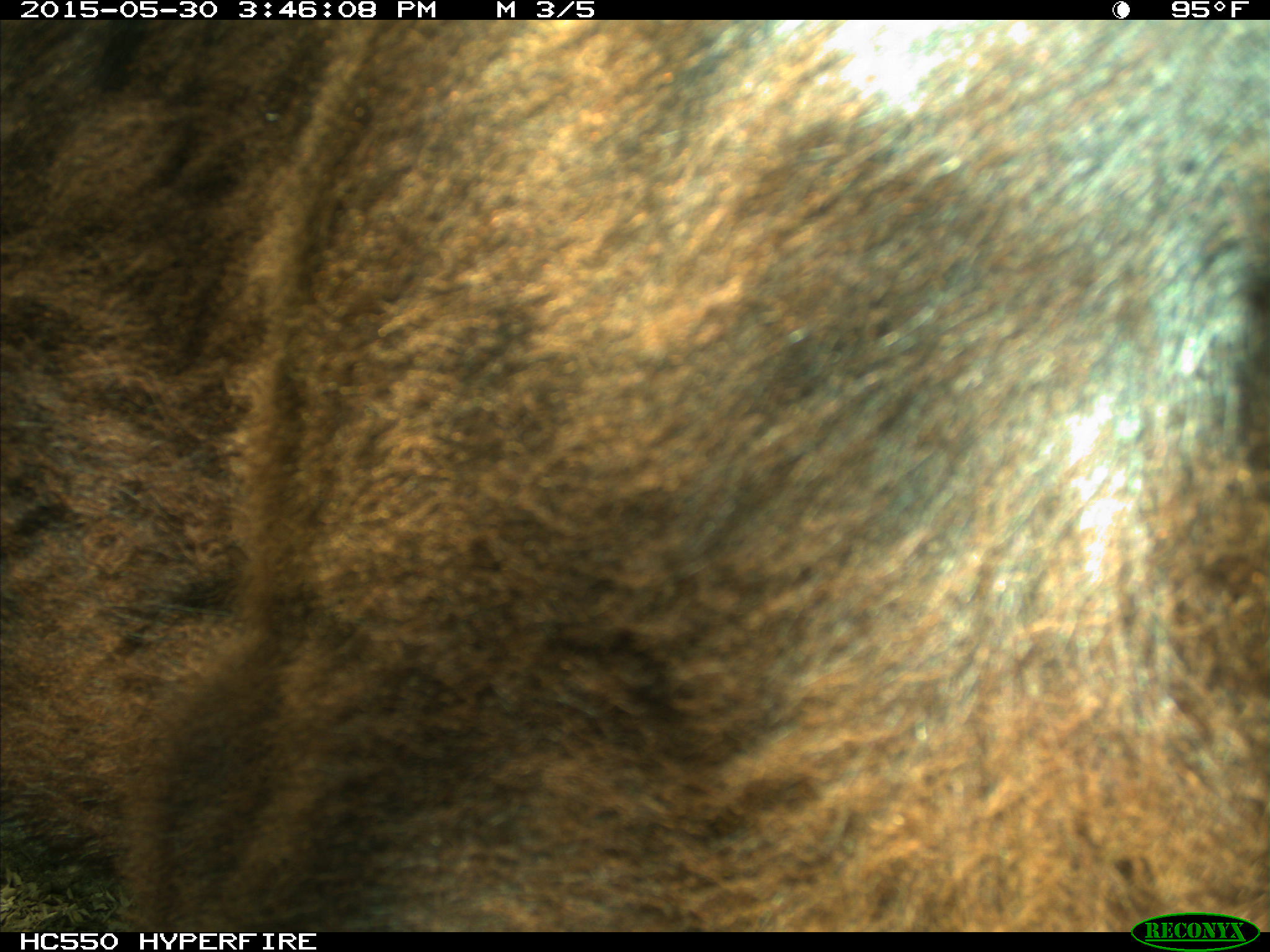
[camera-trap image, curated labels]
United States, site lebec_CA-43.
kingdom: Animalia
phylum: Chordata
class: Mammalia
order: Artiodactyla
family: Bovidae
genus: Bos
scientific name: Bos taurus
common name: domestic cow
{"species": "Bos taurus (domestic cow)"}